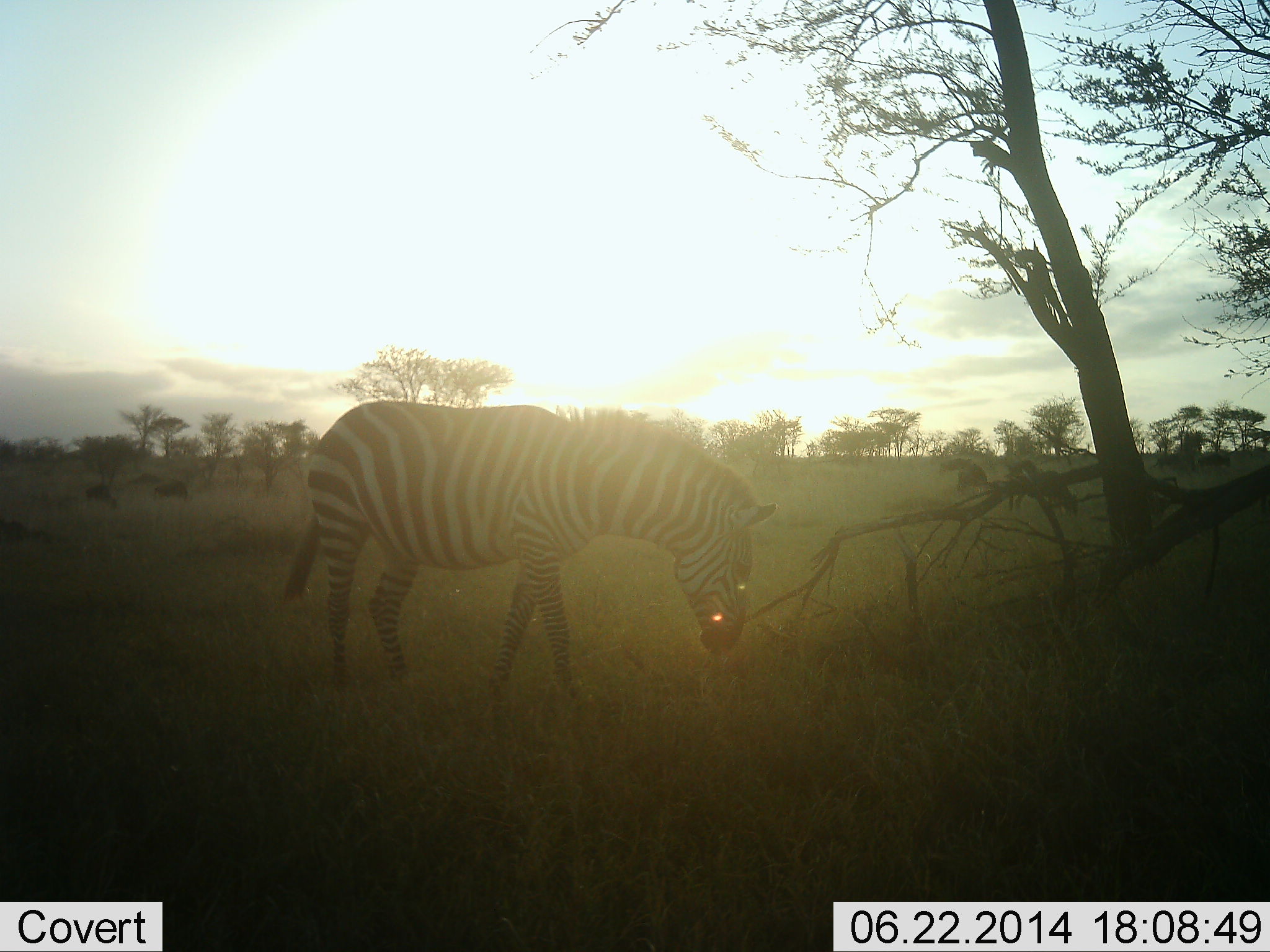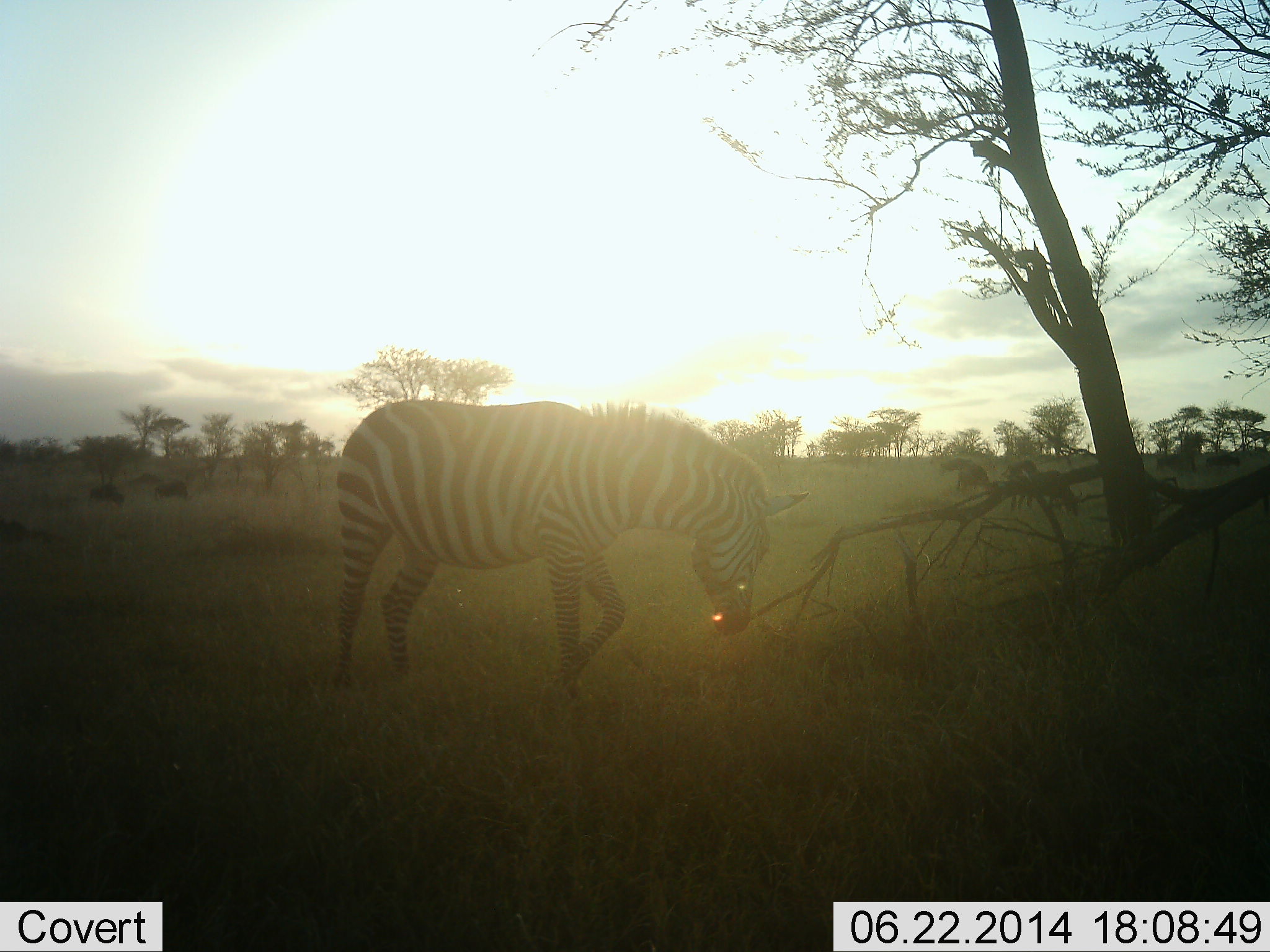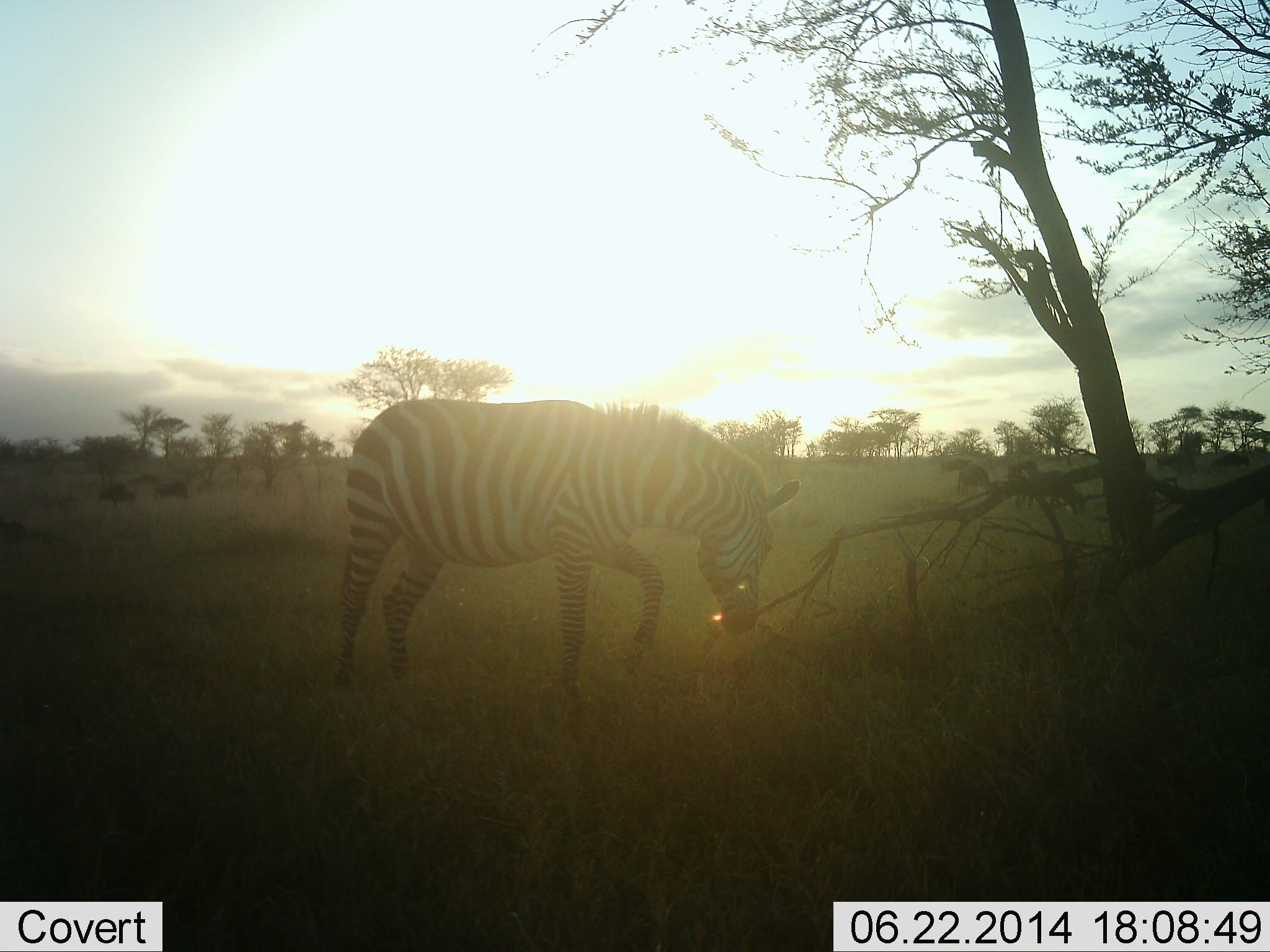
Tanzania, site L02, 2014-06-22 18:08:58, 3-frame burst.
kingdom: Animalia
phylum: Chordata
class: Mammalia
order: Perissodactyla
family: Equidae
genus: Equus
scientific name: Equus quagga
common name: plains zebra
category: zebra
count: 1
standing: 33%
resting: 0%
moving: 67%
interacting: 0%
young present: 0%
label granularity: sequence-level